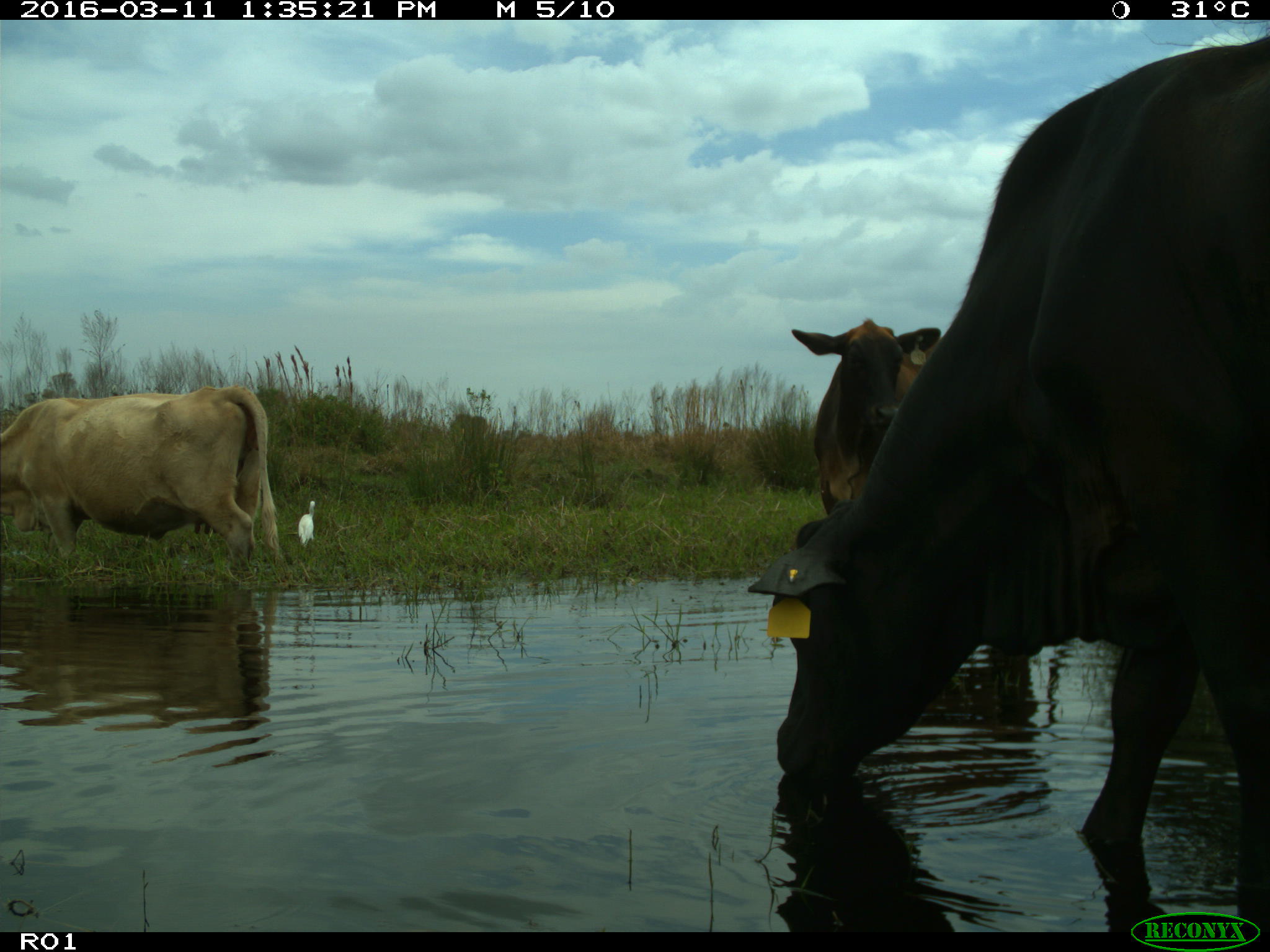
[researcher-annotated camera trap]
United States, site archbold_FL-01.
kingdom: Animalia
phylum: Chordata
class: Mammalia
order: Artiodactyla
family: Bovidae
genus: Bos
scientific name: Bos taurus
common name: domestic cow